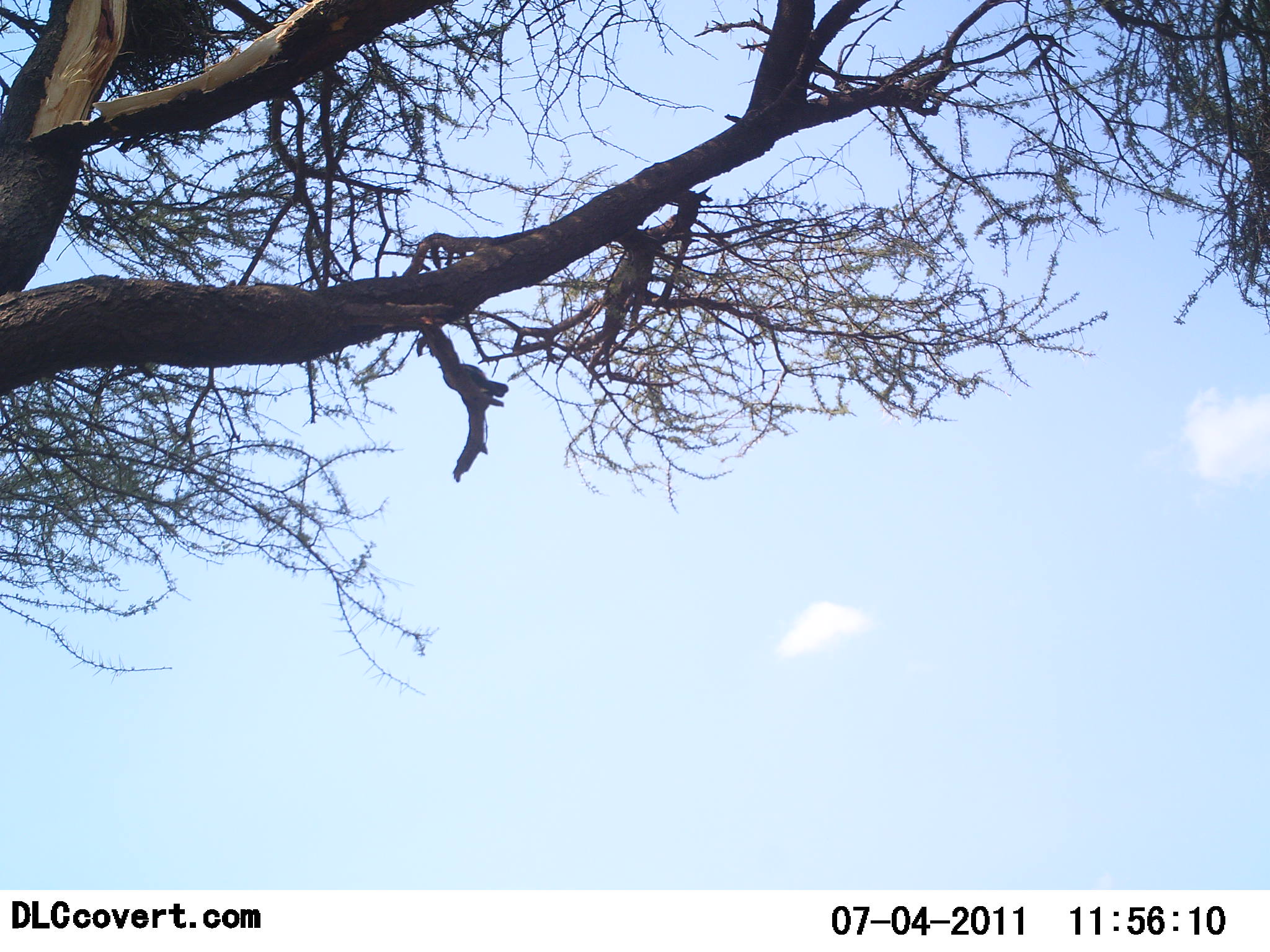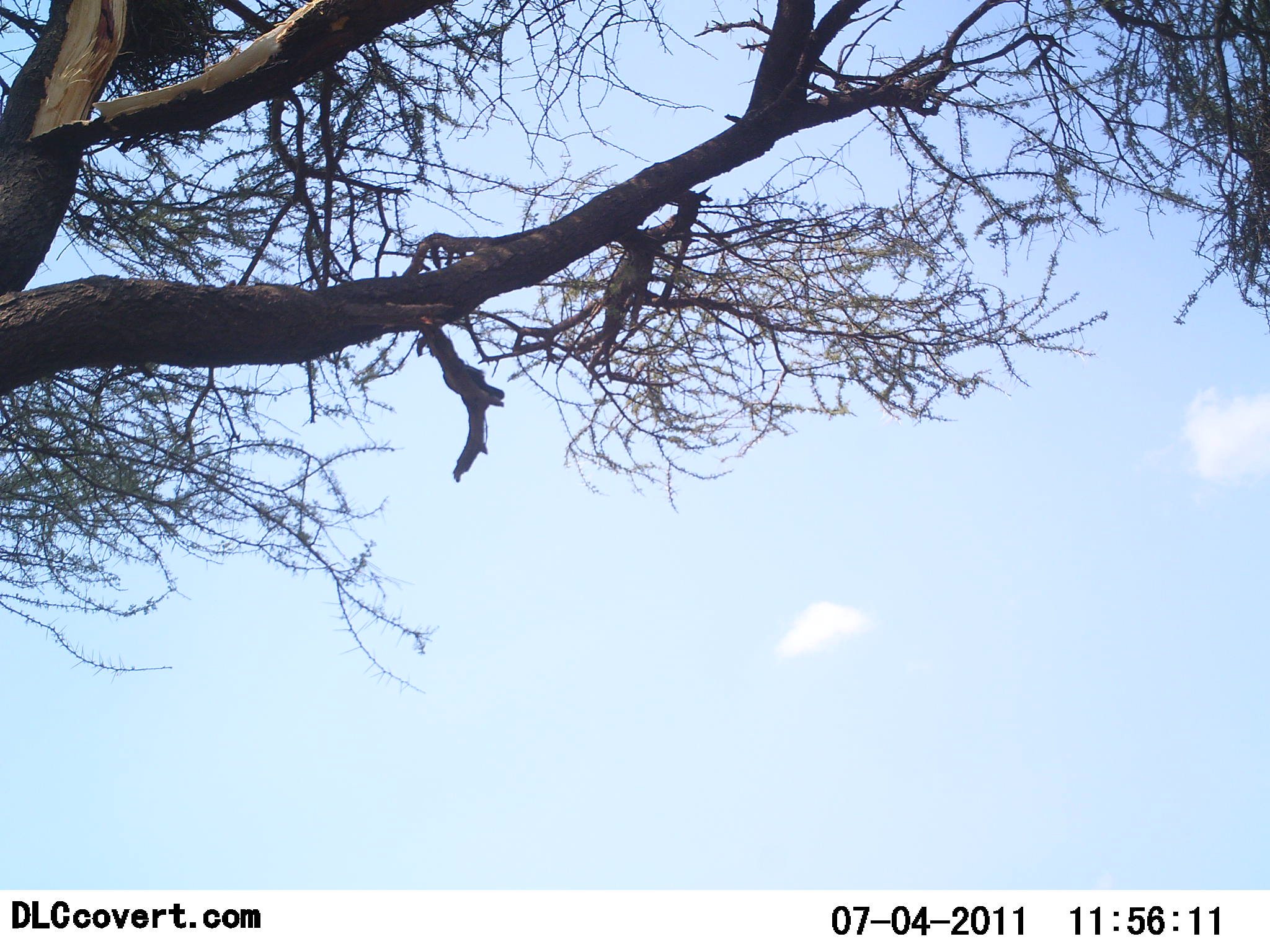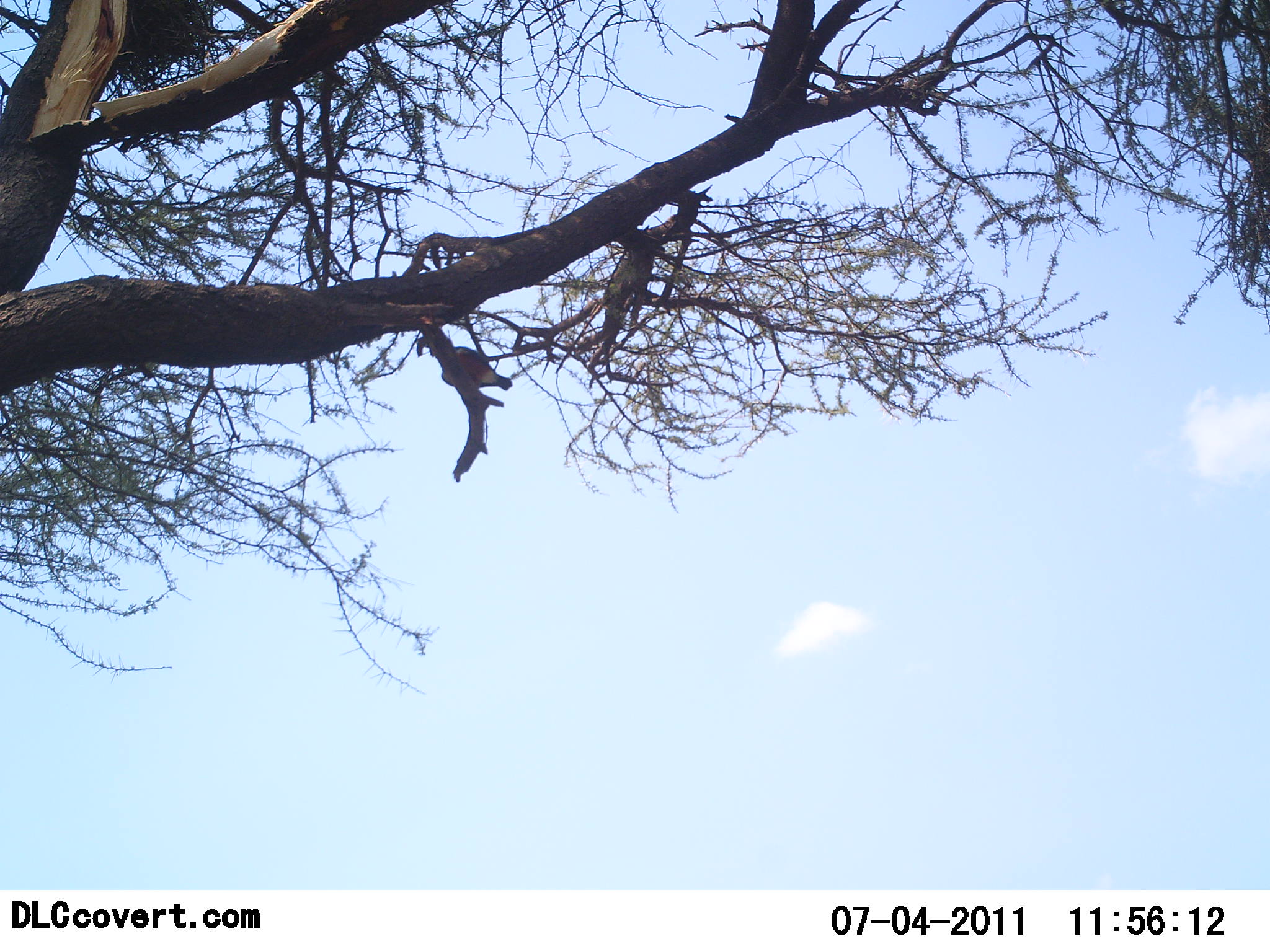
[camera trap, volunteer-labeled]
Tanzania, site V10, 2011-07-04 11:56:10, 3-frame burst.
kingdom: Animalia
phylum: Chordata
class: Aves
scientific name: Aves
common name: bird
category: otherbird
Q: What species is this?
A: Otherbird (bird) (Aves).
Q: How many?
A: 1.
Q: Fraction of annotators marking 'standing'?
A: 46%.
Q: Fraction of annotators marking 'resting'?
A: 46%.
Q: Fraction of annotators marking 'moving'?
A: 8%.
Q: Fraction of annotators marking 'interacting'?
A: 0%.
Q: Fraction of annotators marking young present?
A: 0%.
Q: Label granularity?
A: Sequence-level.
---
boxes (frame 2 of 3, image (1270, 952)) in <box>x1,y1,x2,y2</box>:
animal: <box>434,354,507,411</box>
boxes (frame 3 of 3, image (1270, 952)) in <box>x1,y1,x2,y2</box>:
animal: <box>422,331,515,398</box>